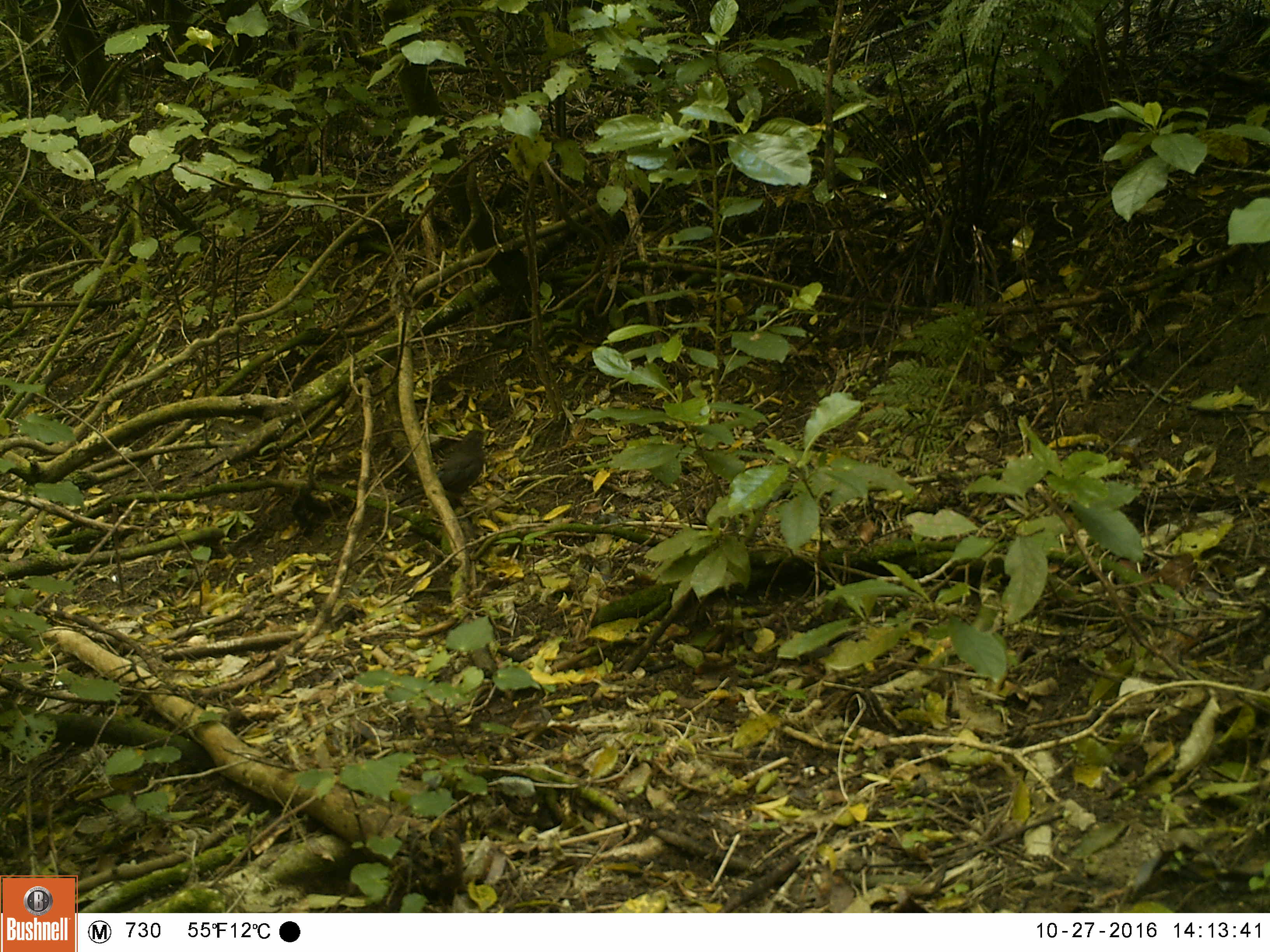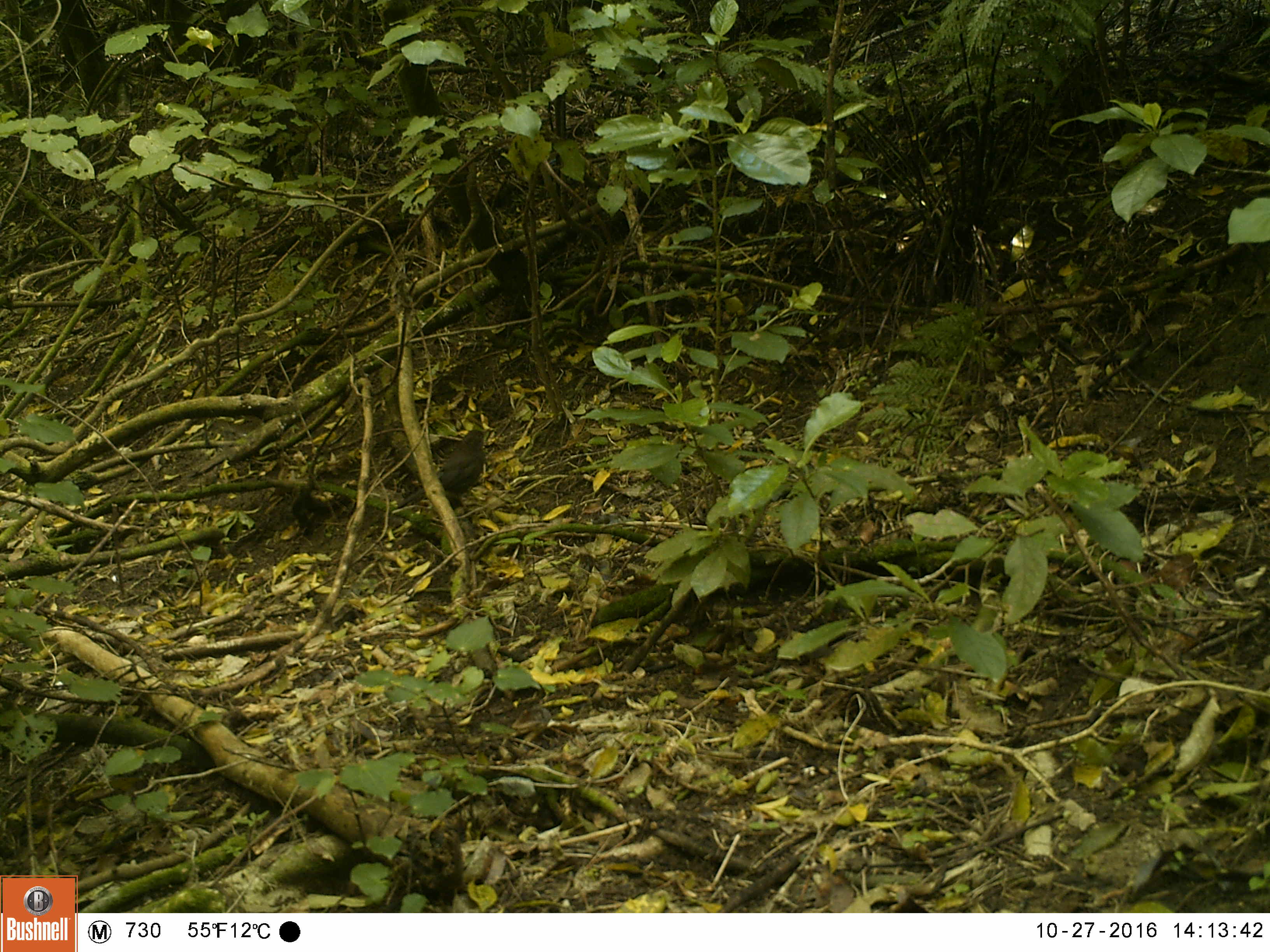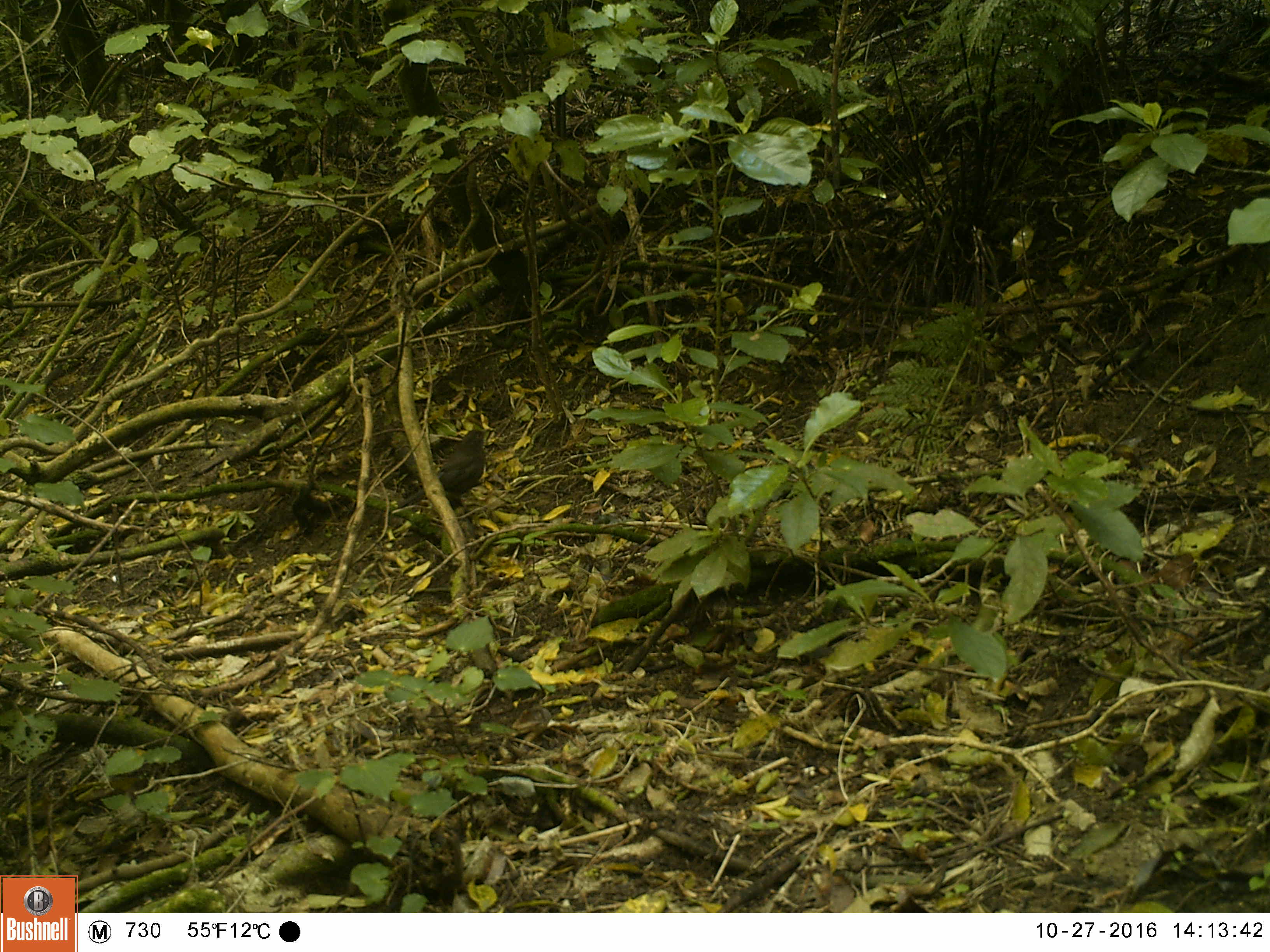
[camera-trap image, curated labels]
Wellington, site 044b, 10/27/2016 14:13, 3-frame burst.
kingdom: Animalia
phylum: Chordata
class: Aves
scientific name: Aves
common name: bird